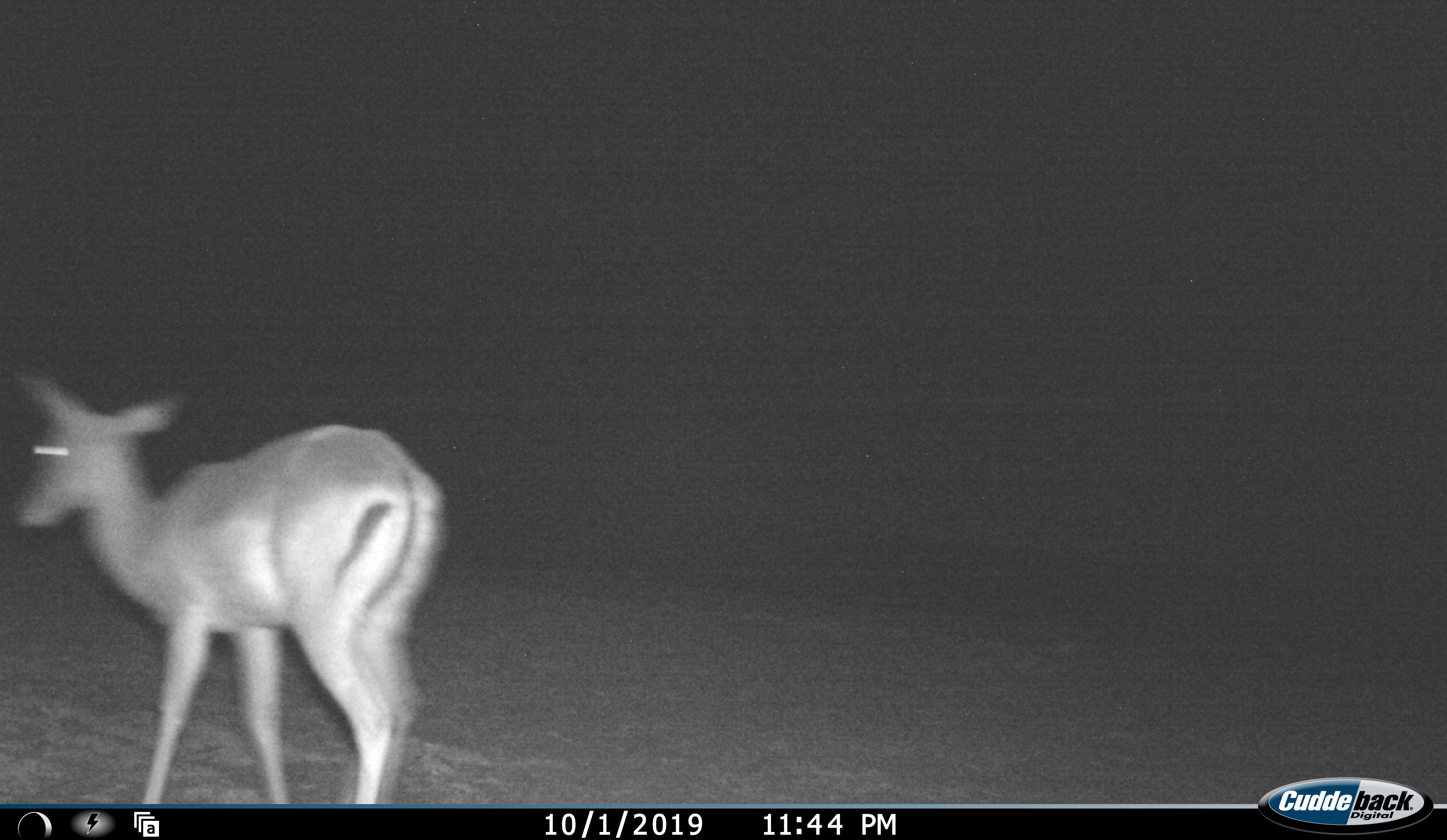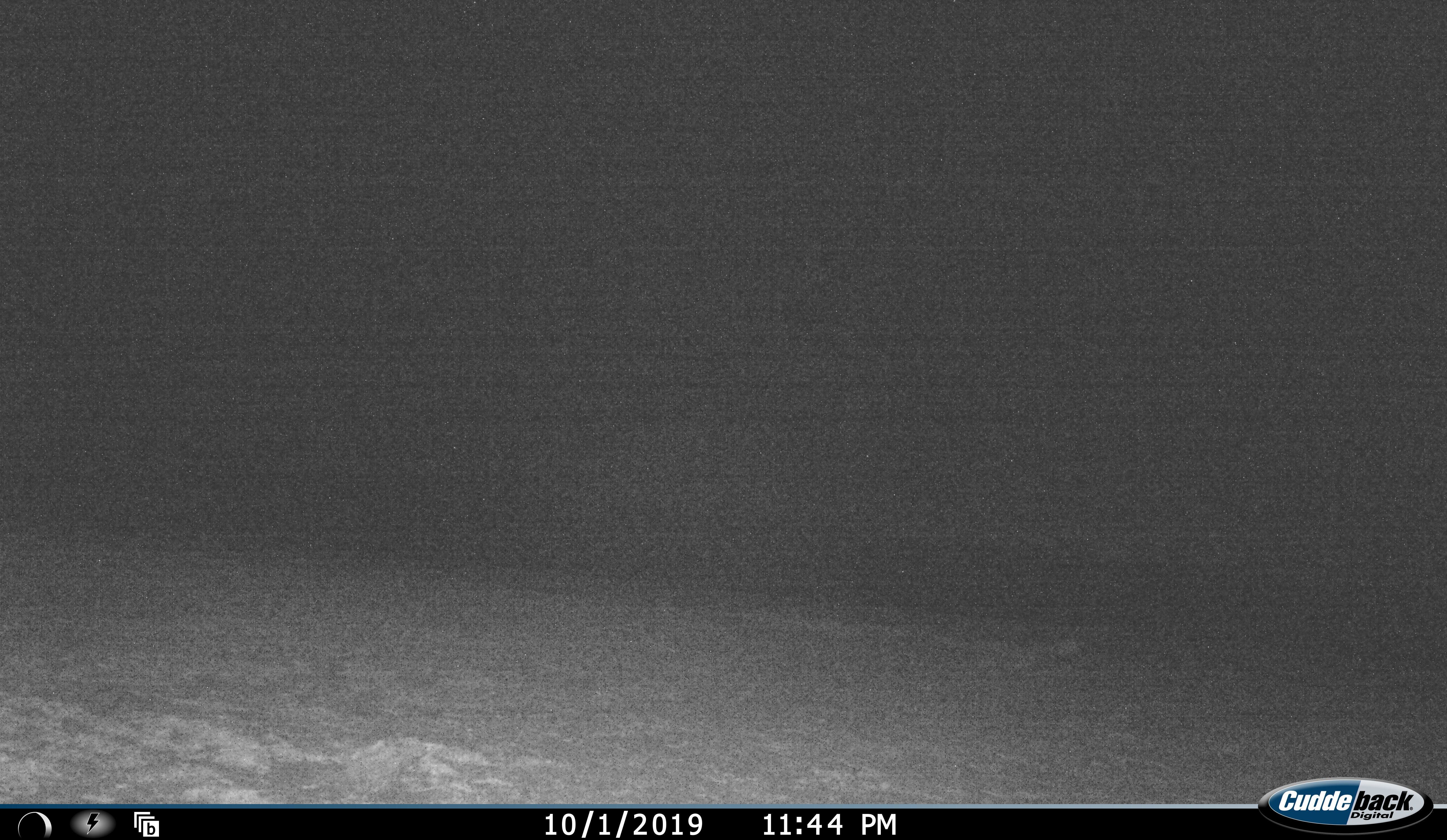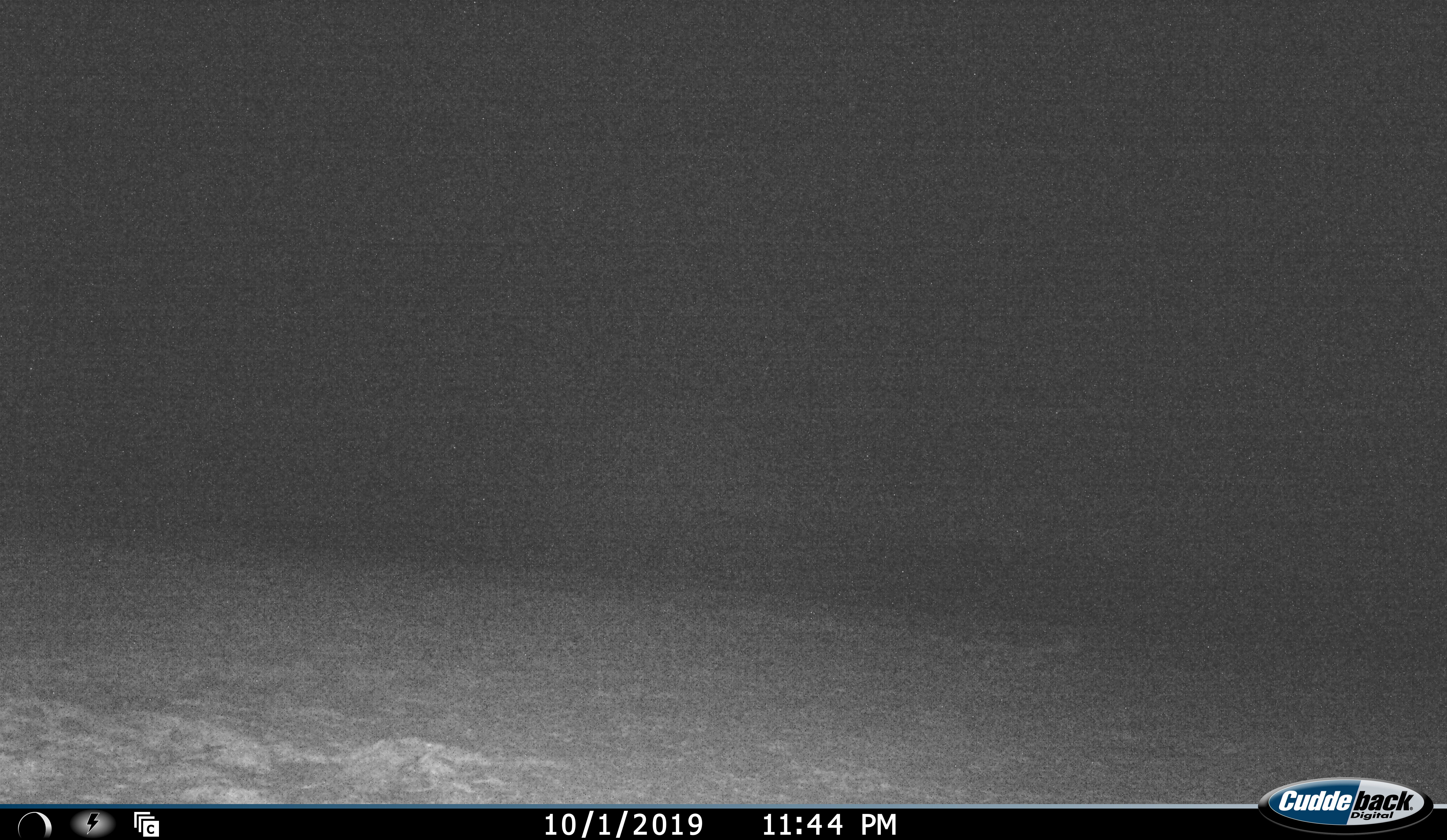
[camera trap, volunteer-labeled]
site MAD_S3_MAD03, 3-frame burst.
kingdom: Animalia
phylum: Chordata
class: Mammalia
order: Artiodactyla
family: Bovidae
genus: Aepyceros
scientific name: Aepyceros melampus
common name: impala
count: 1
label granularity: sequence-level